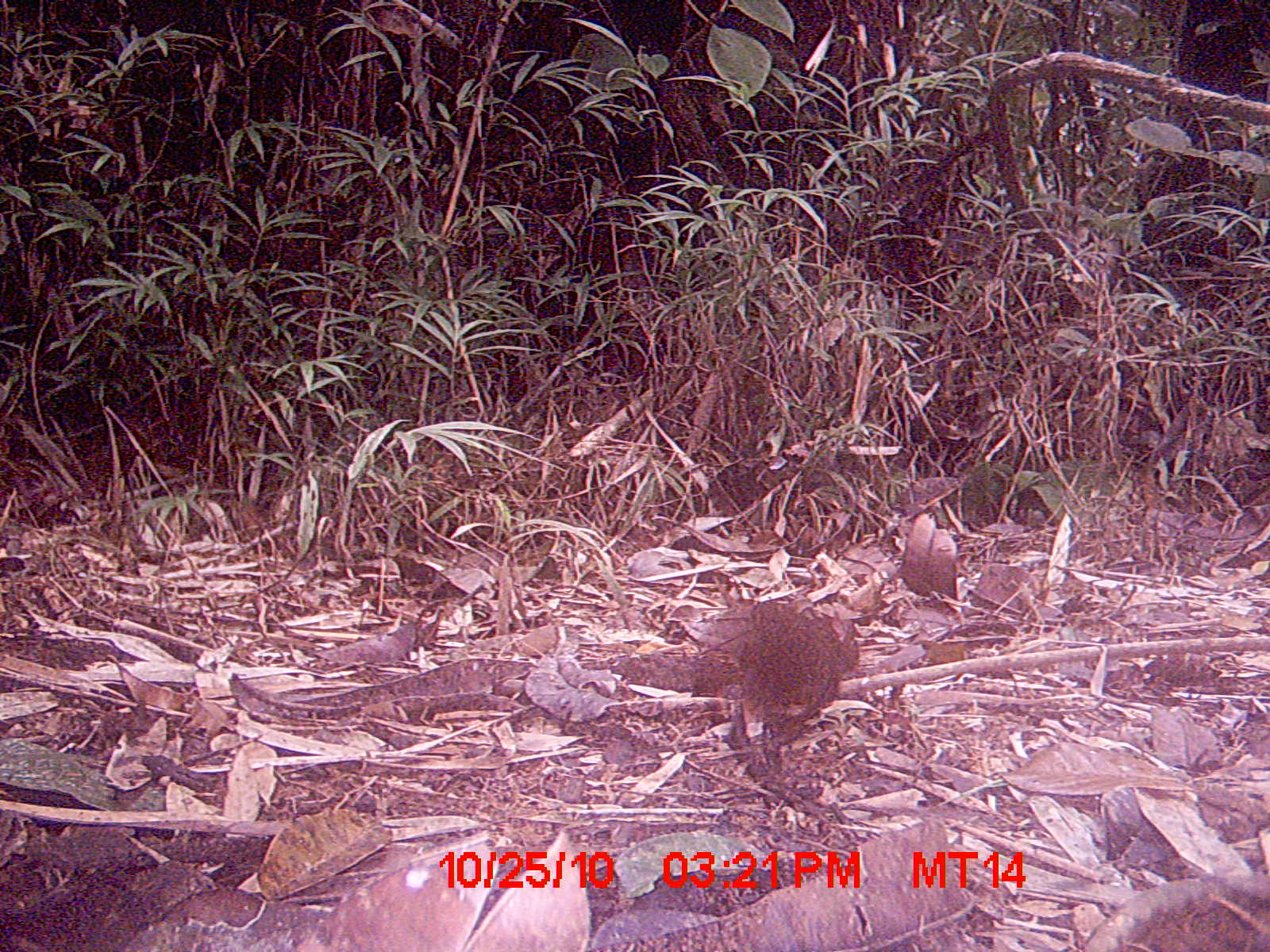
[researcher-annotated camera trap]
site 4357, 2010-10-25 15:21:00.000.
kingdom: Animalia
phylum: Chordata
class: Mammalia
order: Rodentia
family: Nesomyidae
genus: Nesomys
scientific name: Nesomys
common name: nesomys rodents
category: nesomys sp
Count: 1.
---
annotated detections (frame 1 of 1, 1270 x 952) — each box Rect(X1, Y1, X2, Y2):
nesomys sp: Rect(691, 598, 848, 767)